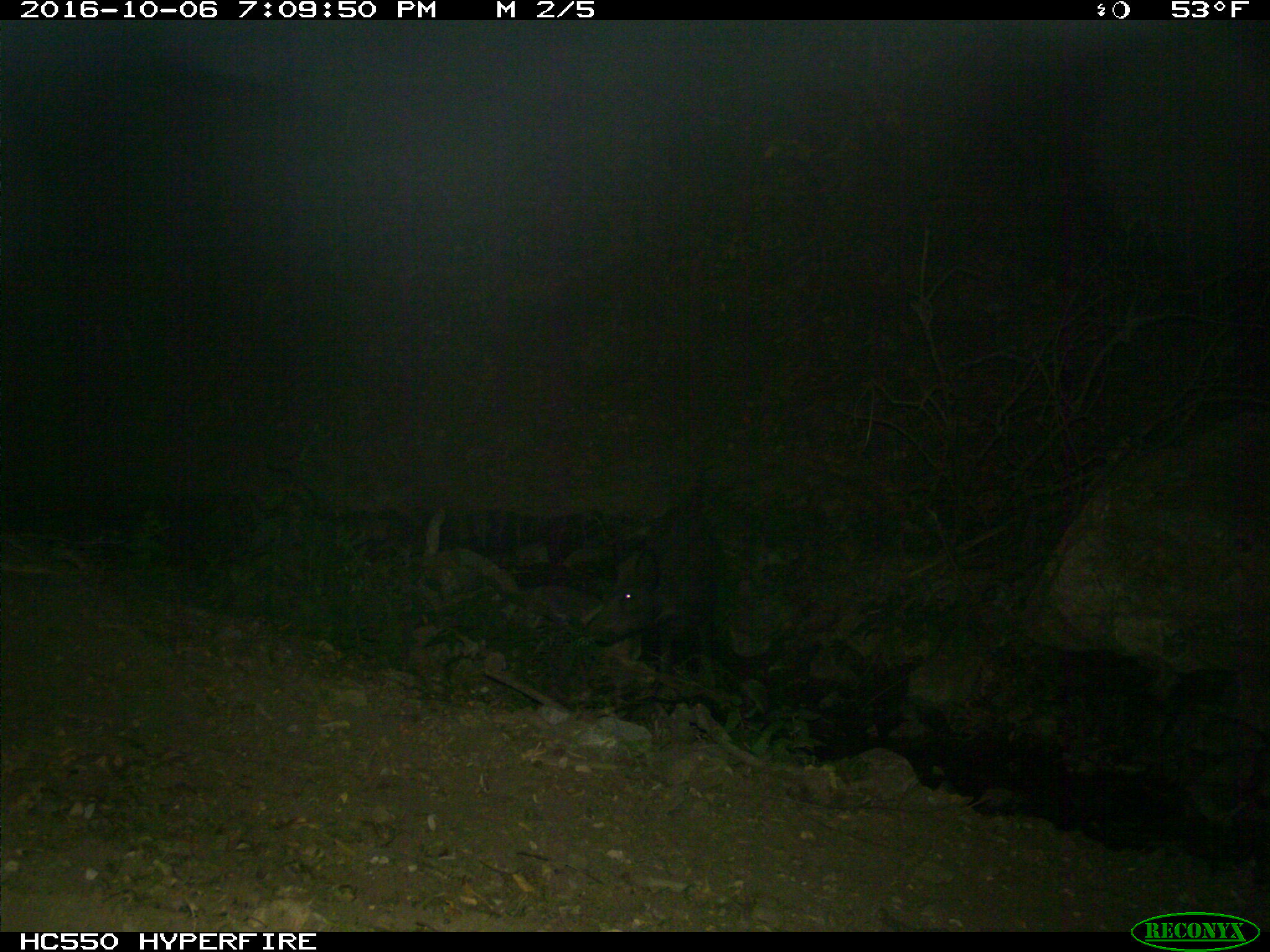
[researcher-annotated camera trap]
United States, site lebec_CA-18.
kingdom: Animalia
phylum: Chordata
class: Mammalia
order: Artiodactyla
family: Suidae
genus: Sus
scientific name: Sus scrofa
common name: wild boar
Sus scrofa (wild boar).